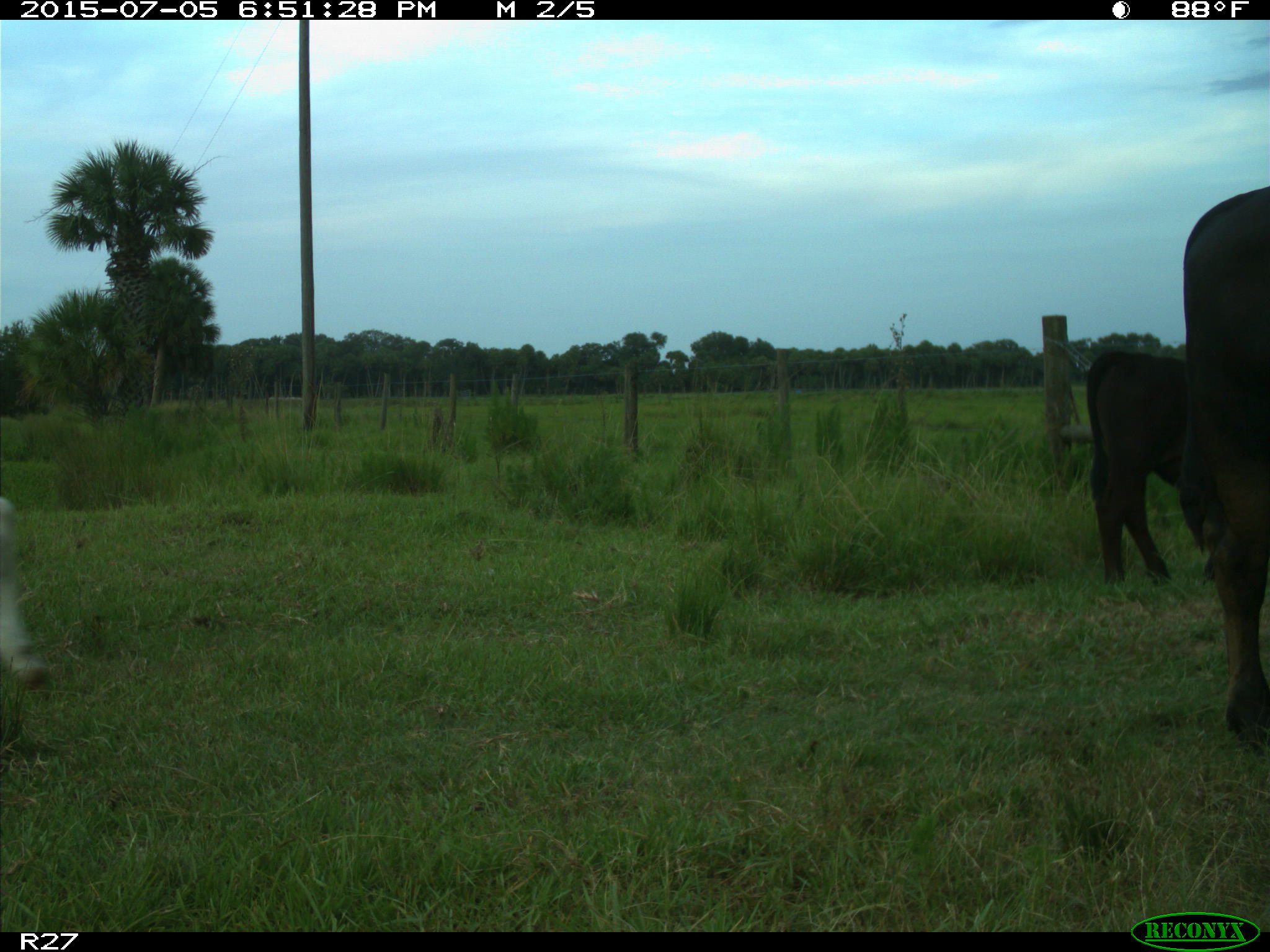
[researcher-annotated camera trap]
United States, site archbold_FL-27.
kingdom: Animalia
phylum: Chordata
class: Mammalia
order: Artiodactyla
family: Bovidae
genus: Bos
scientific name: Bos taurus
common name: domestic cow